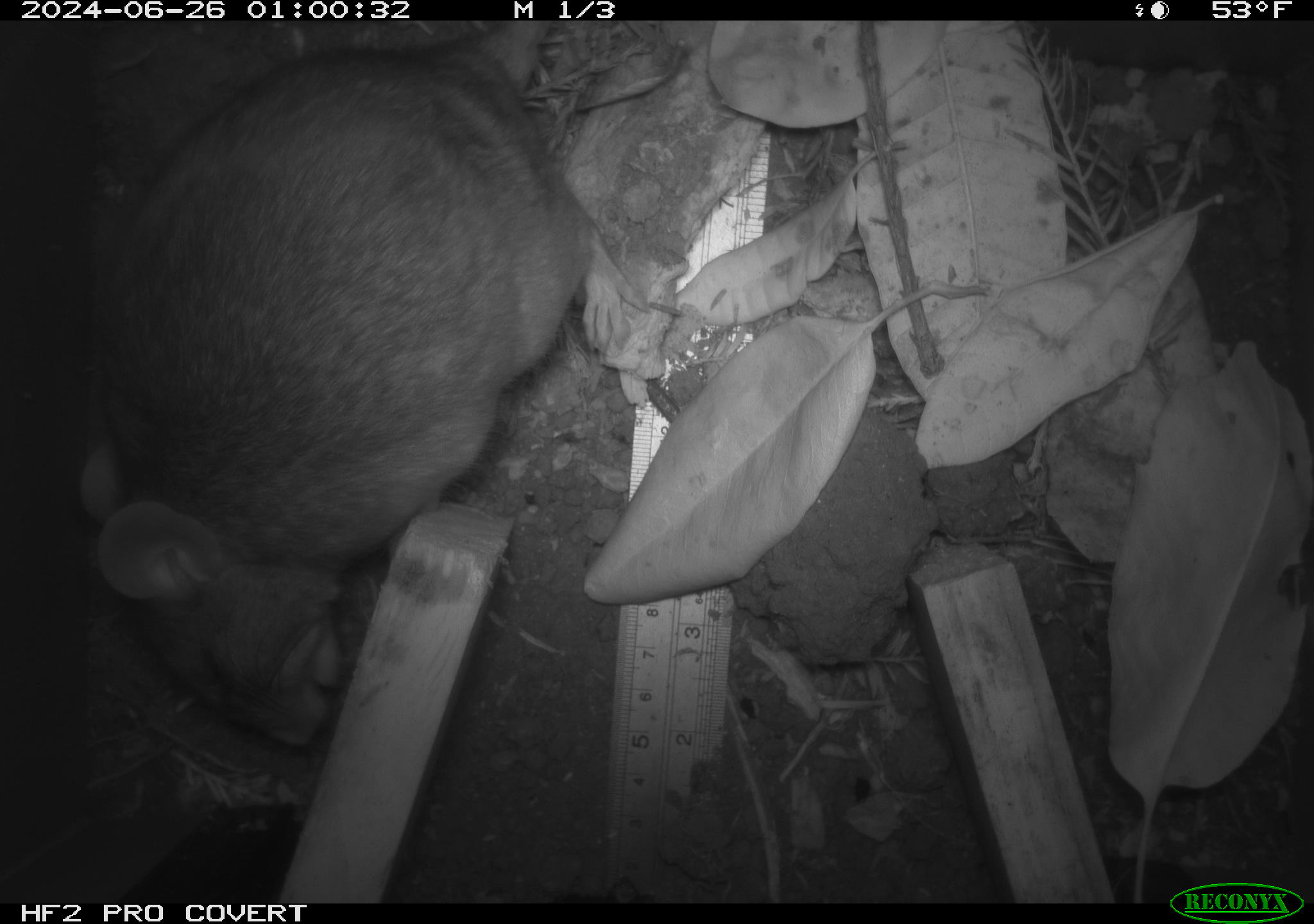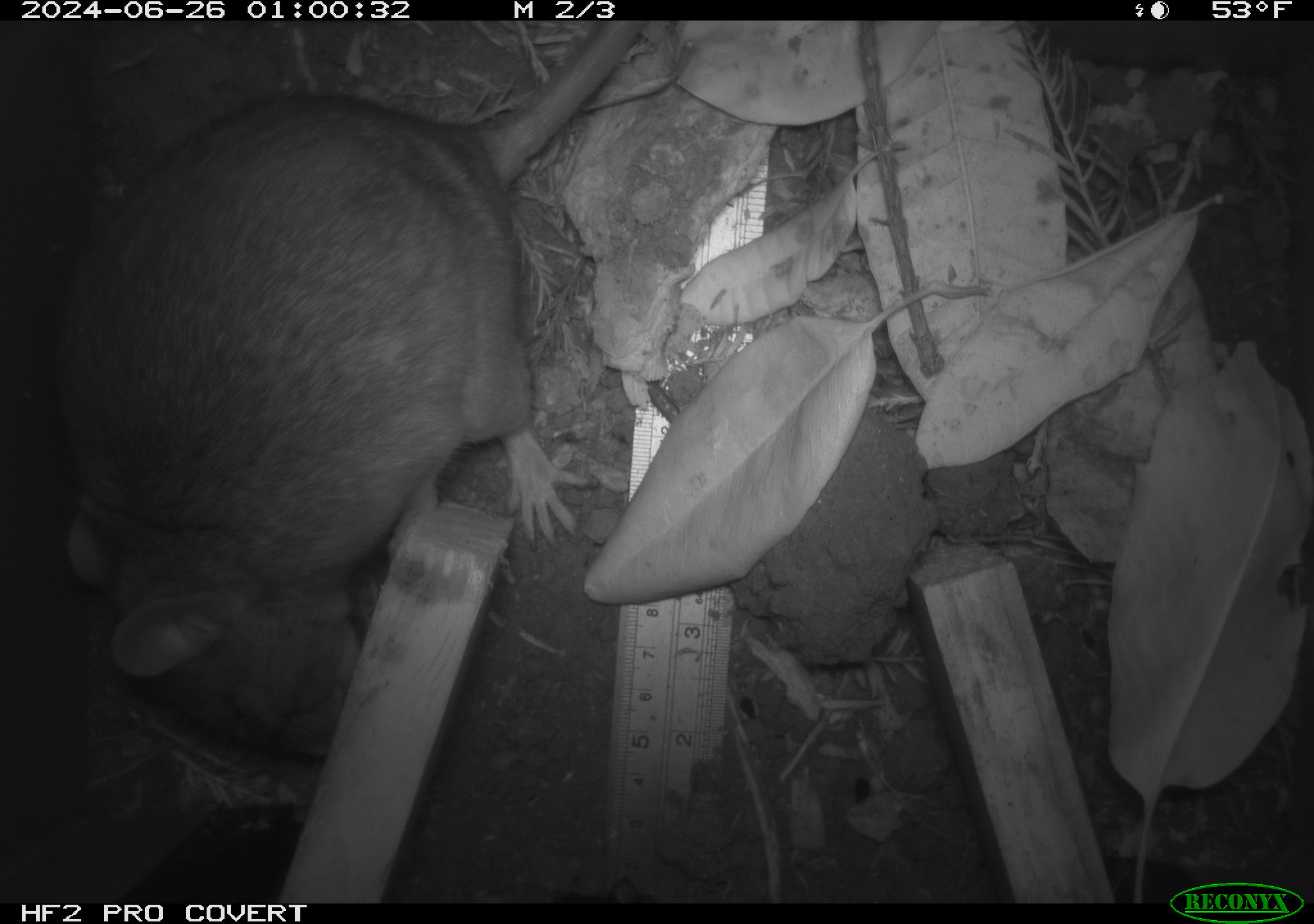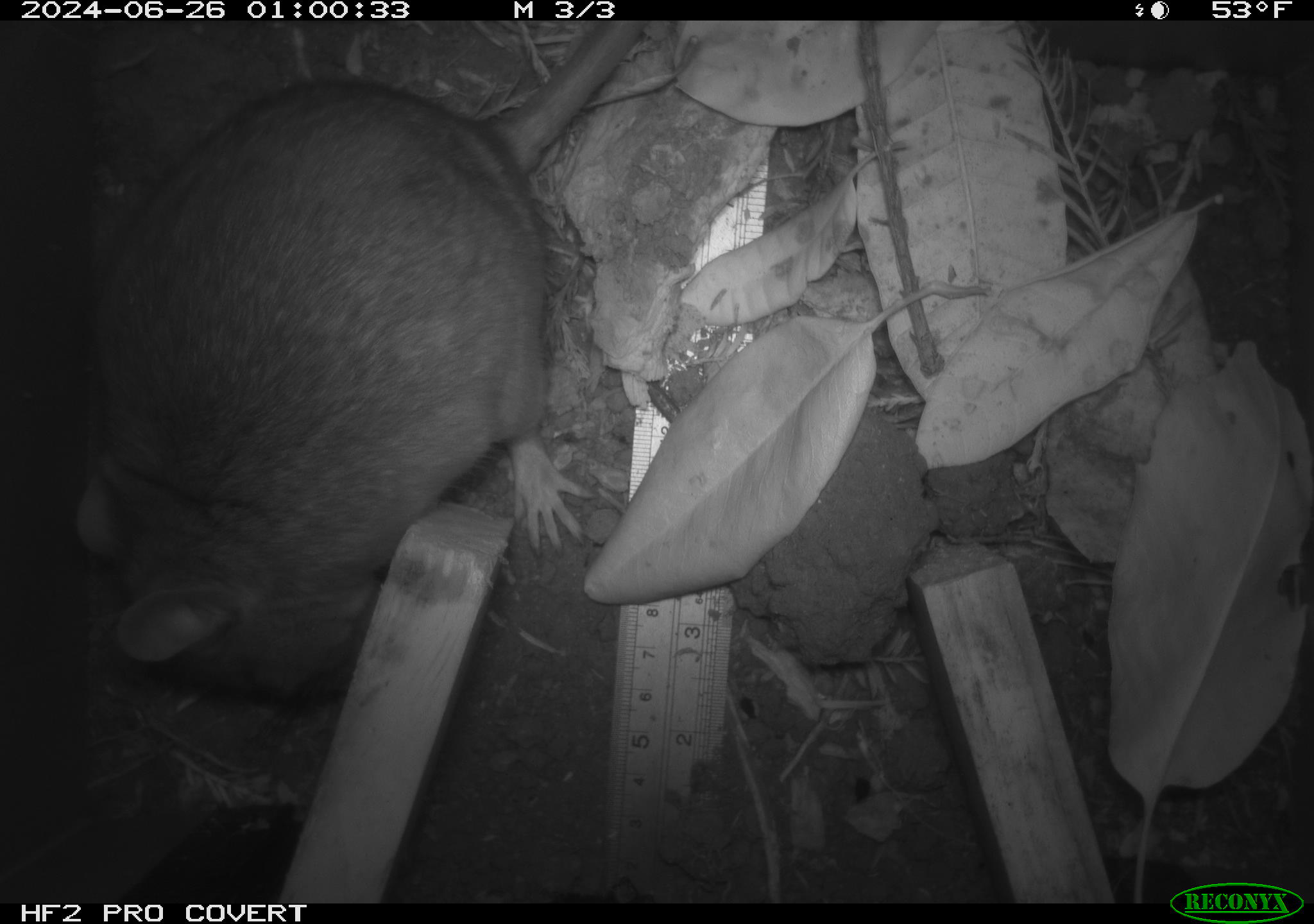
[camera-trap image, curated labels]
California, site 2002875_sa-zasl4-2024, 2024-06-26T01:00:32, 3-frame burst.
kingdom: Animalia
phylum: Chordata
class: Mammalia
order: Rodentia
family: Cricetidae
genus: Neotoma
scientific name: Neotoma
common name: pack rat or woodrat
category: neotoma species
Neotoma species (pack rat or woodrat) (Neotoma).